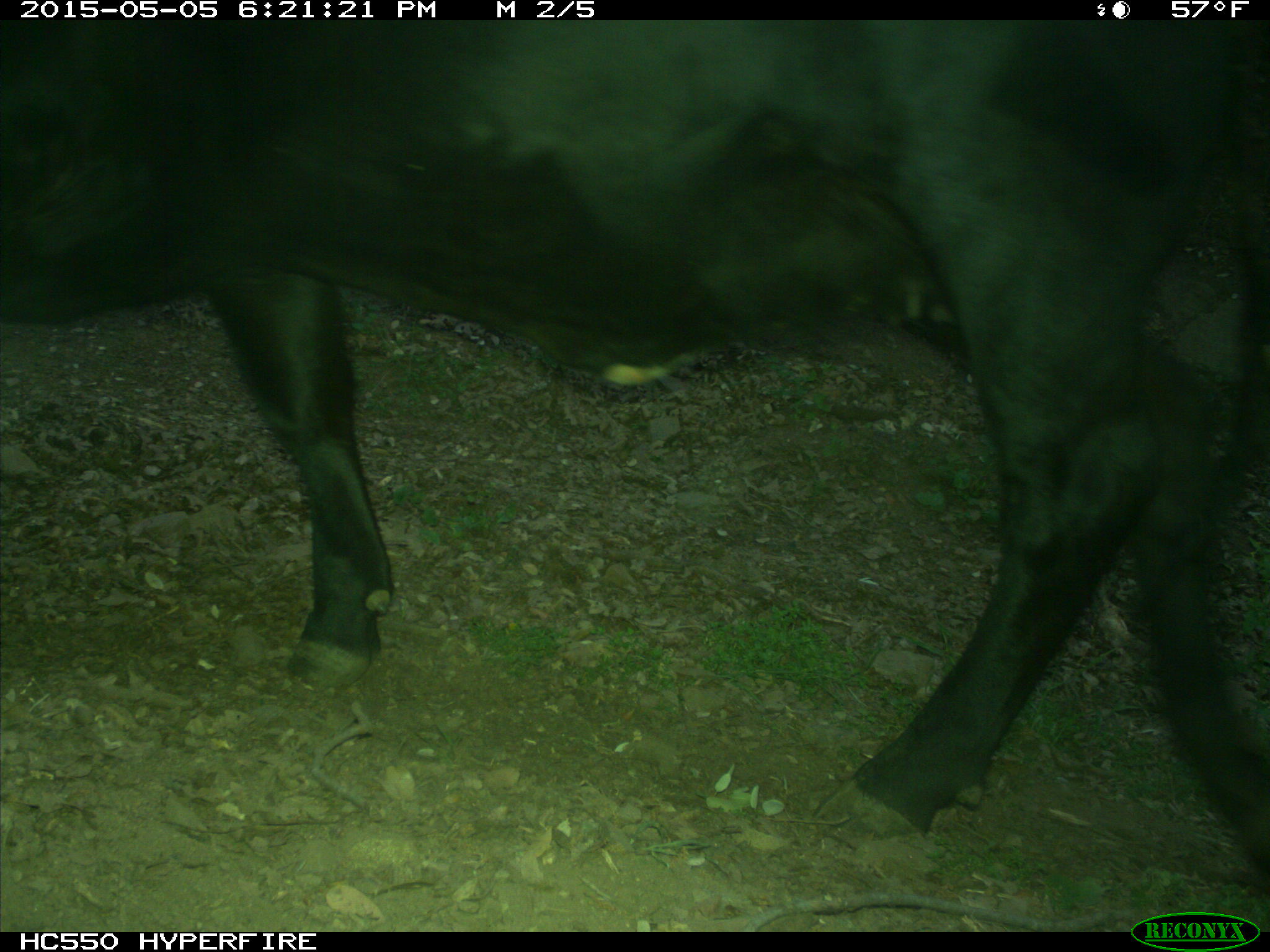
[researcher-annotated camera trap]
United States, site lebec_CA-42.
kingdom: Animalia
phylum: Chordata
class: Mammalia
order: Artiodactyla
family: Bovidae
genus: Bos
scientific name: Bos taurus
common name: domestic cow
Bos taurus (domestic cow).